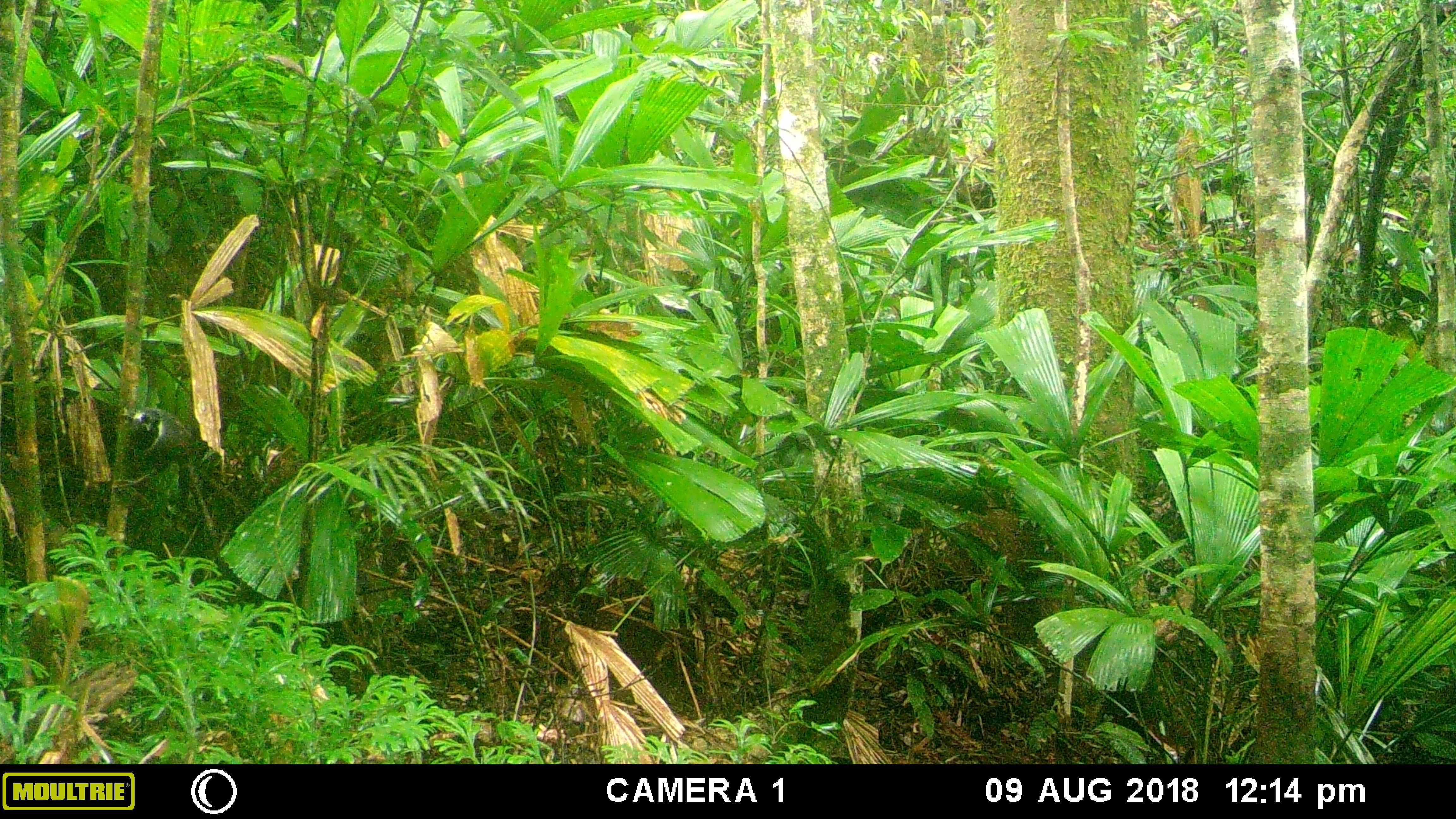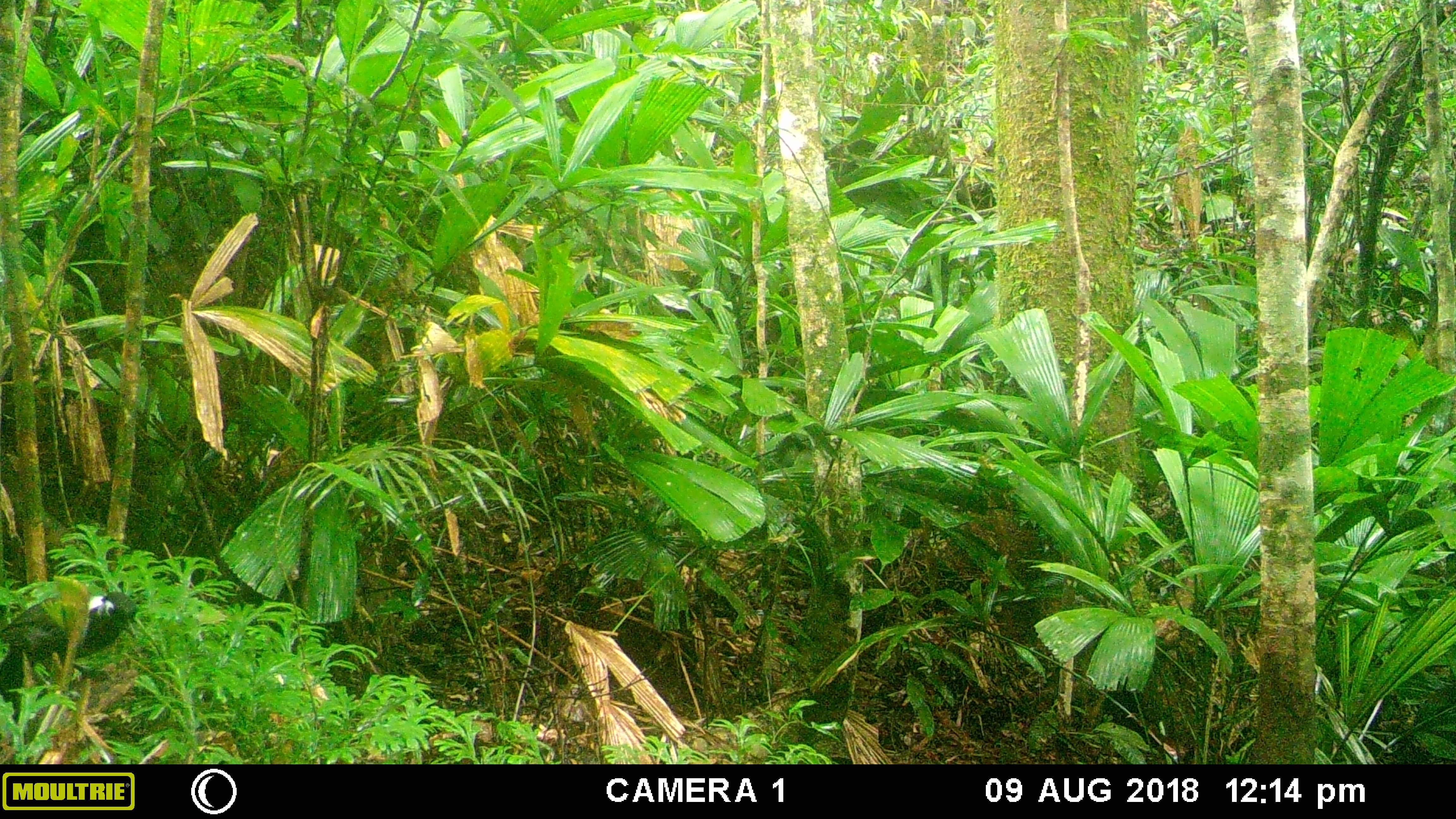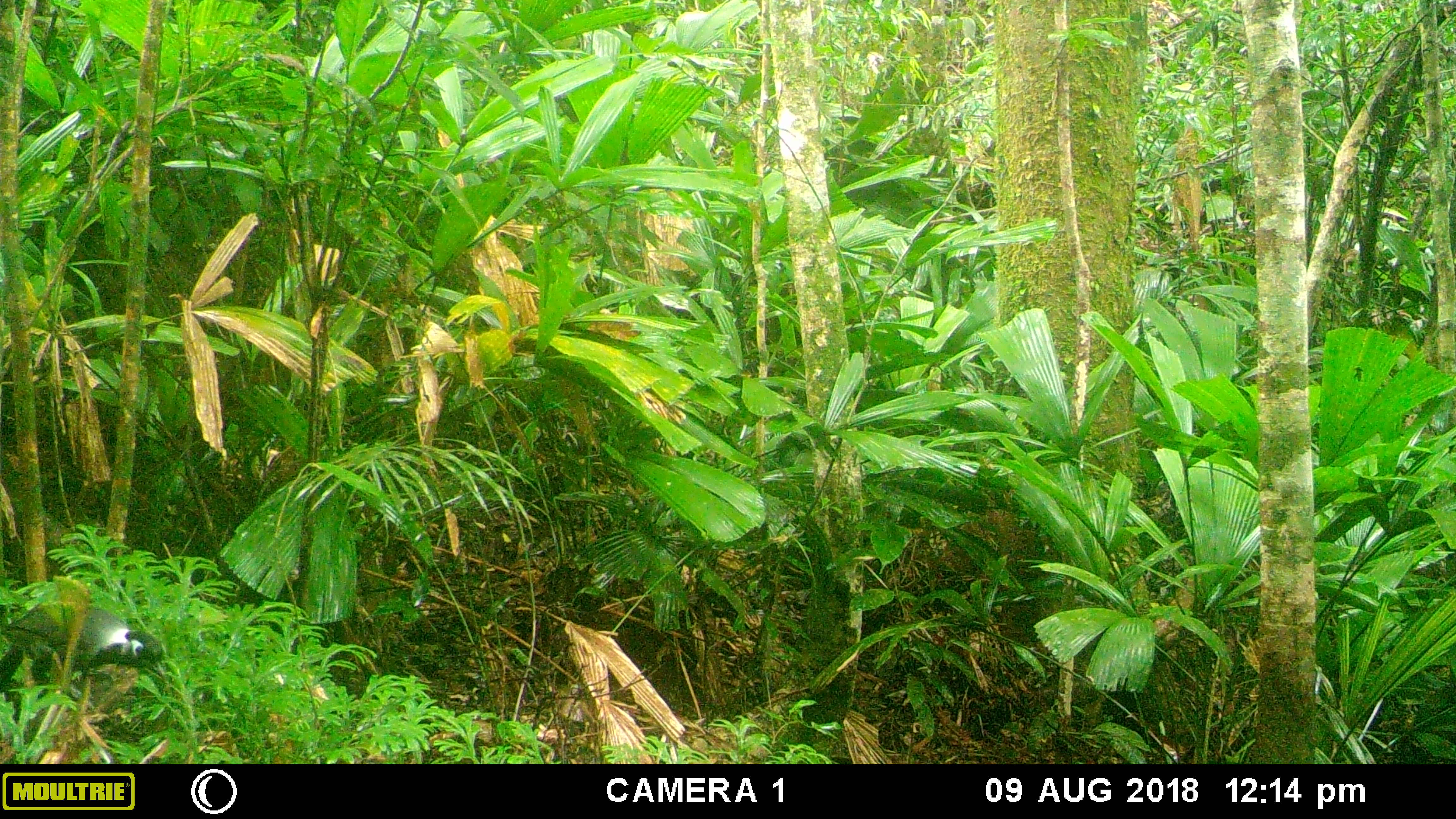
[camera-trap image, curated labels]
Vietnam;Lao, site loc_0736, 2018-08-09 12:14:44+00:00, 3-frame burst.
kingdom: Animalia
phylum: Chordata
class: Aves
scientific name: Aves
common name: bird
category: unidentified bird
Unidentified bird (bird) (Aves). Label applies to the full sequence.